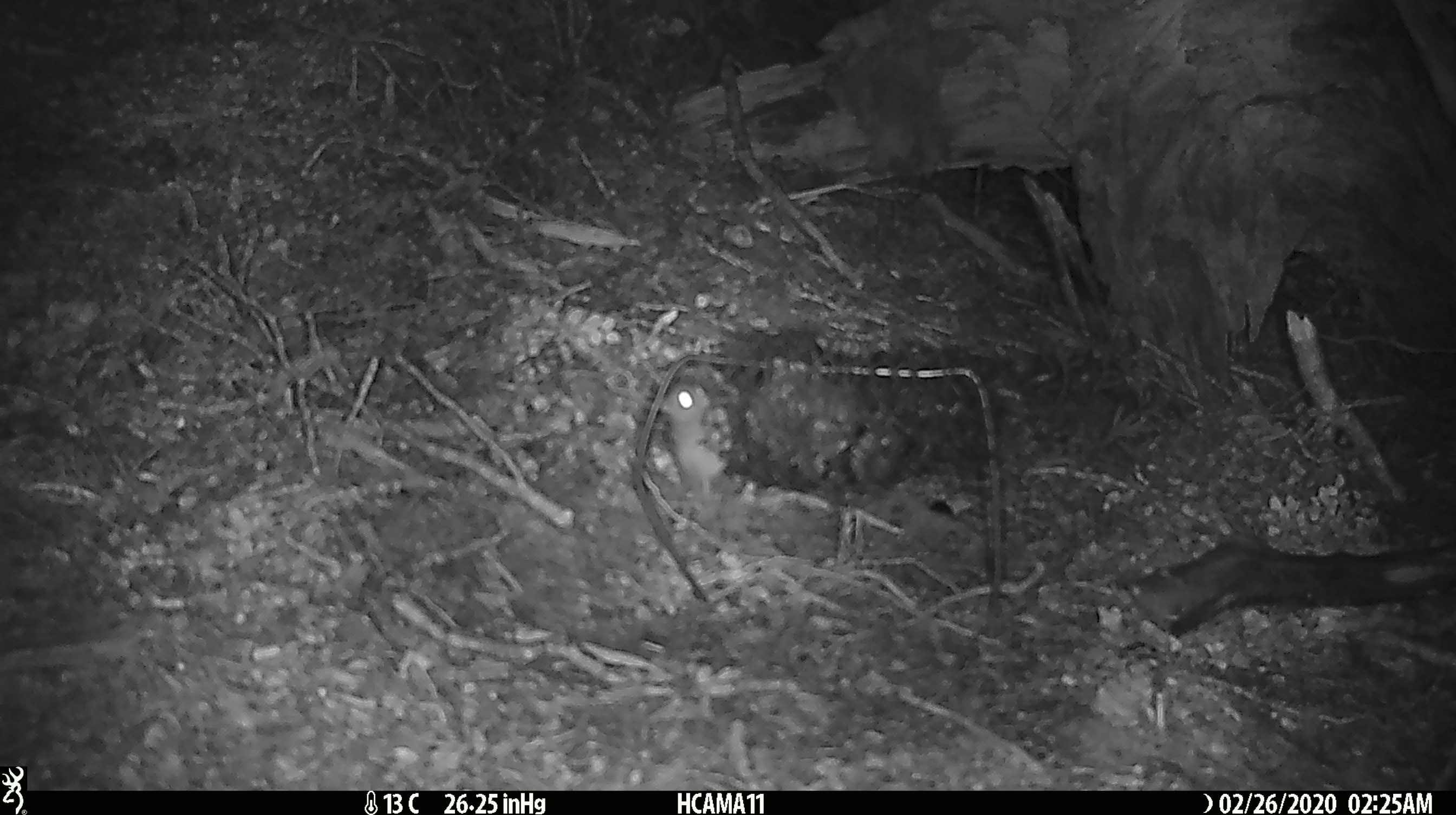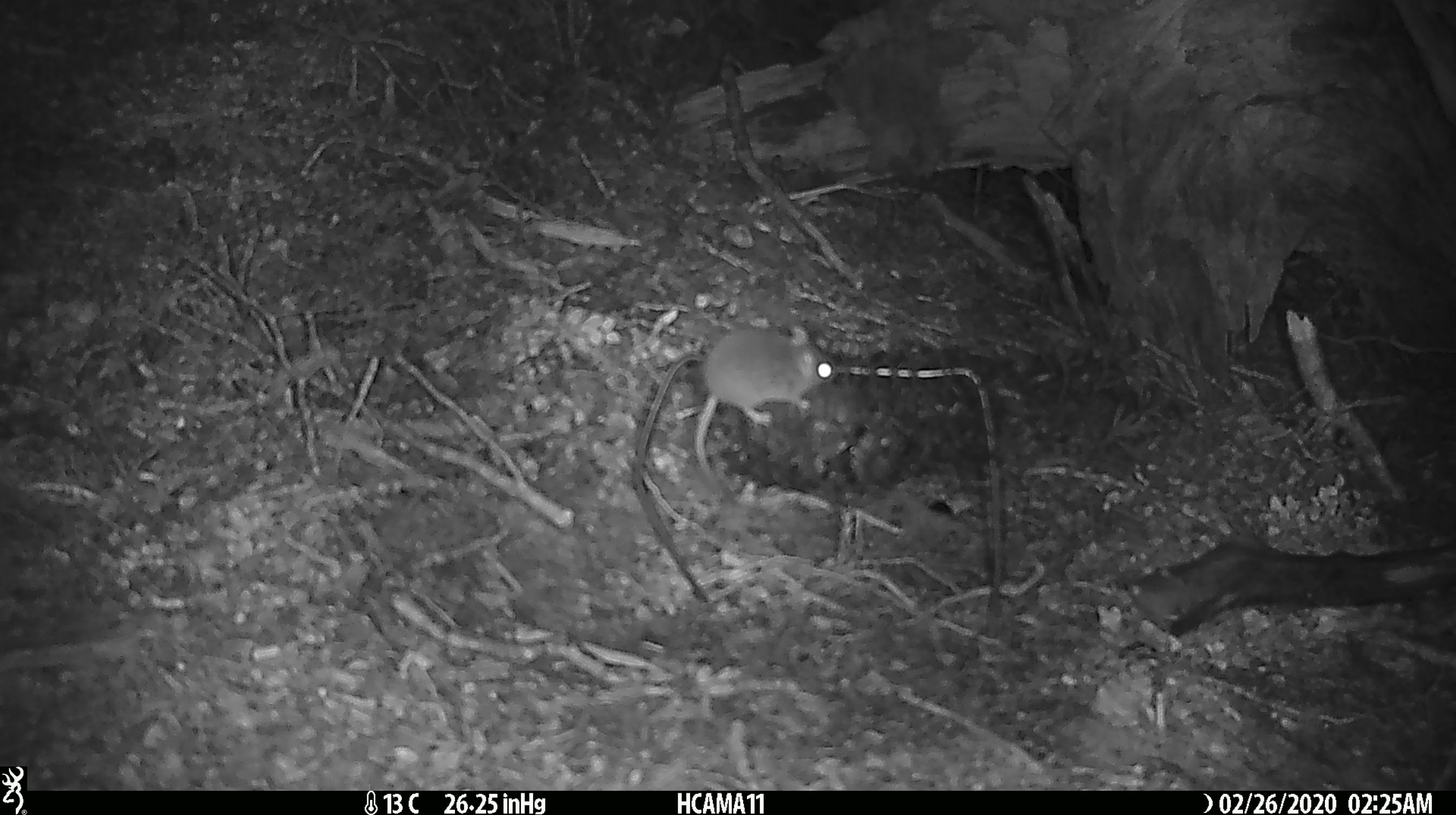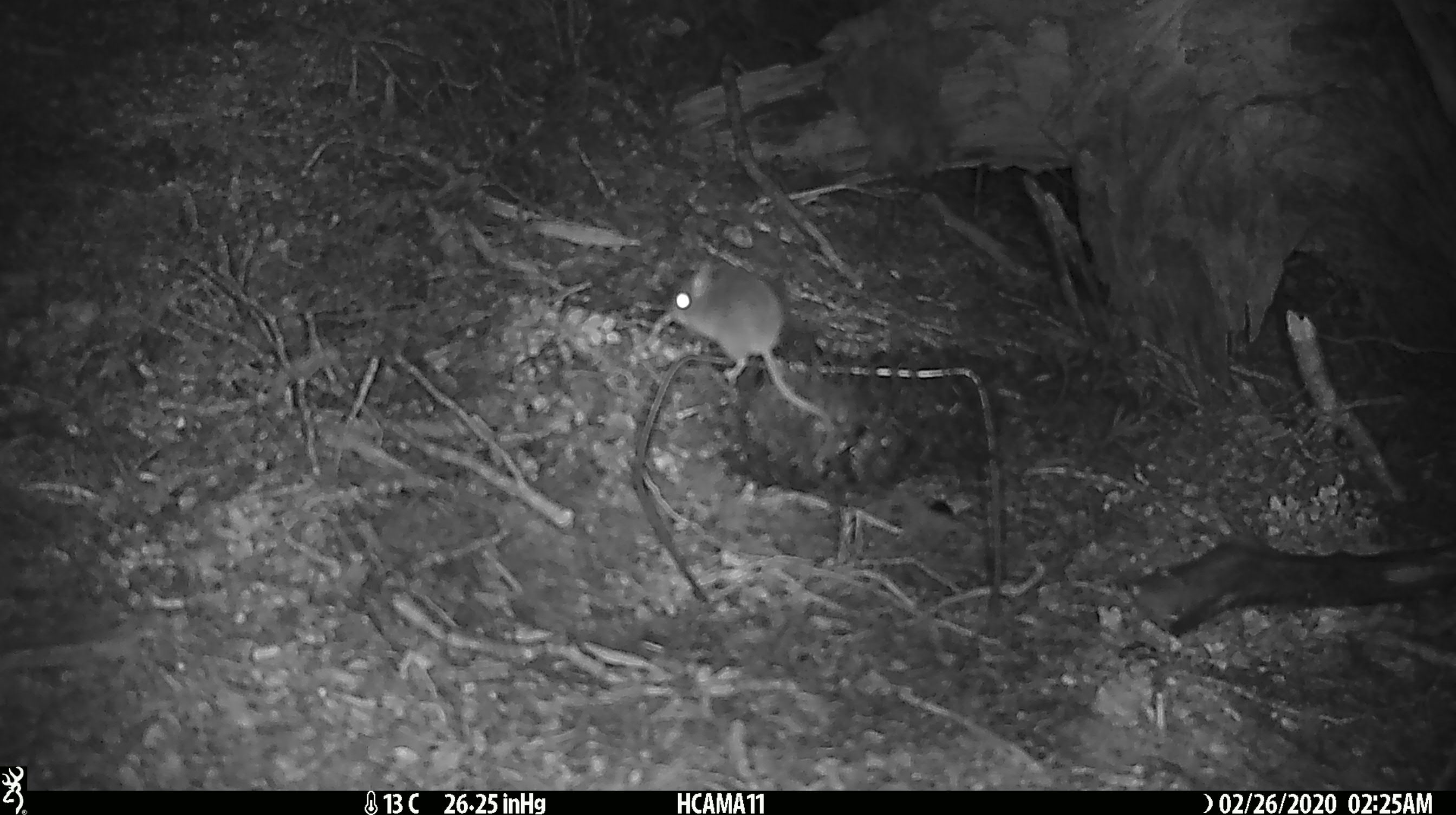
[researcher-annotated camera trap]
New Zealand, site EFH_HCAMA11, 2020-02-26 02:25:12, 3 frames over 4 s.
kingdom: Animalia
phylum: Chordata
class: Mammalia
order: Rodentia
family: Muridae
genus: Mus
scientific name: Mus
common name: mouse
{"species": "mouse (Mus)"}